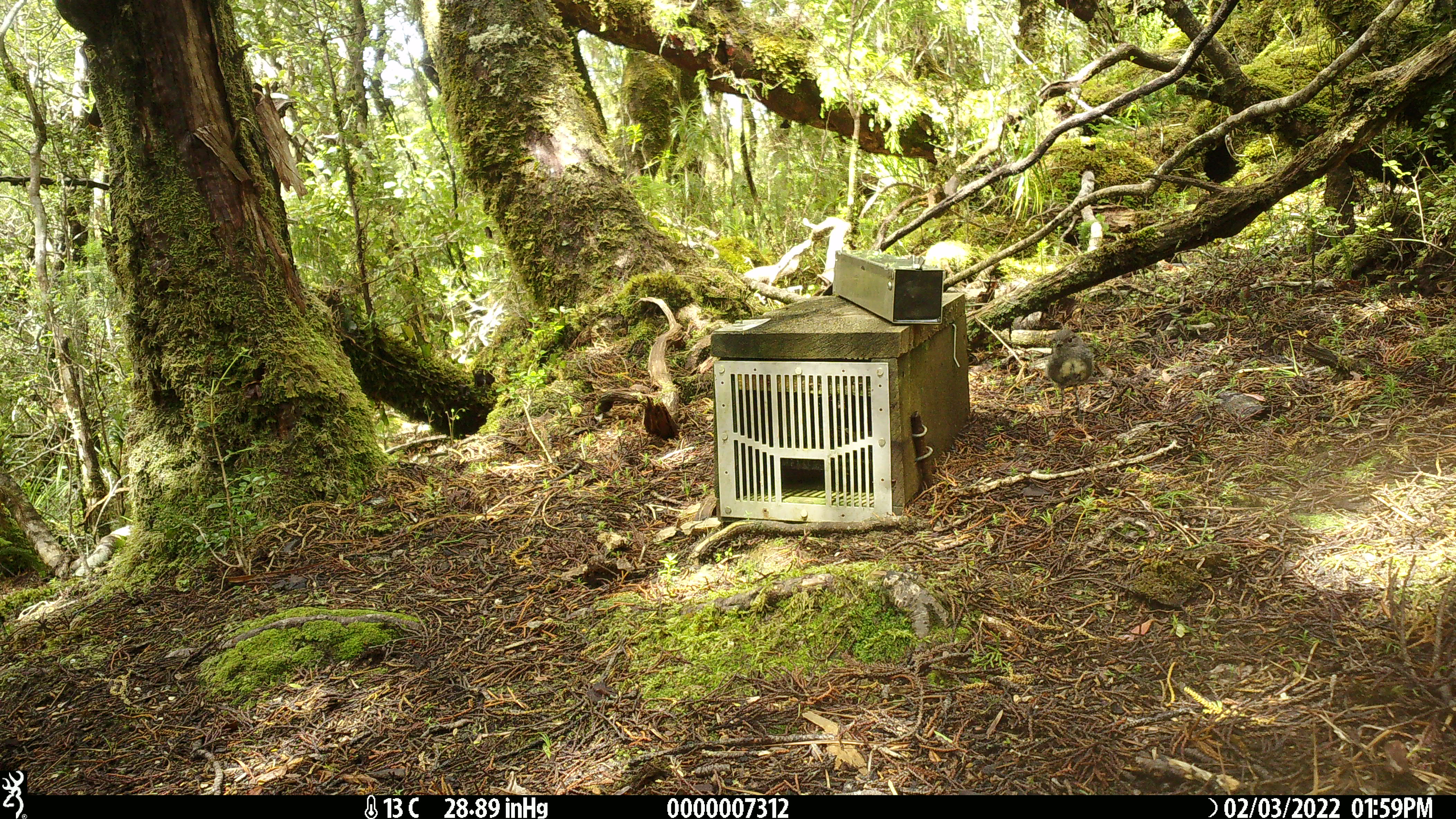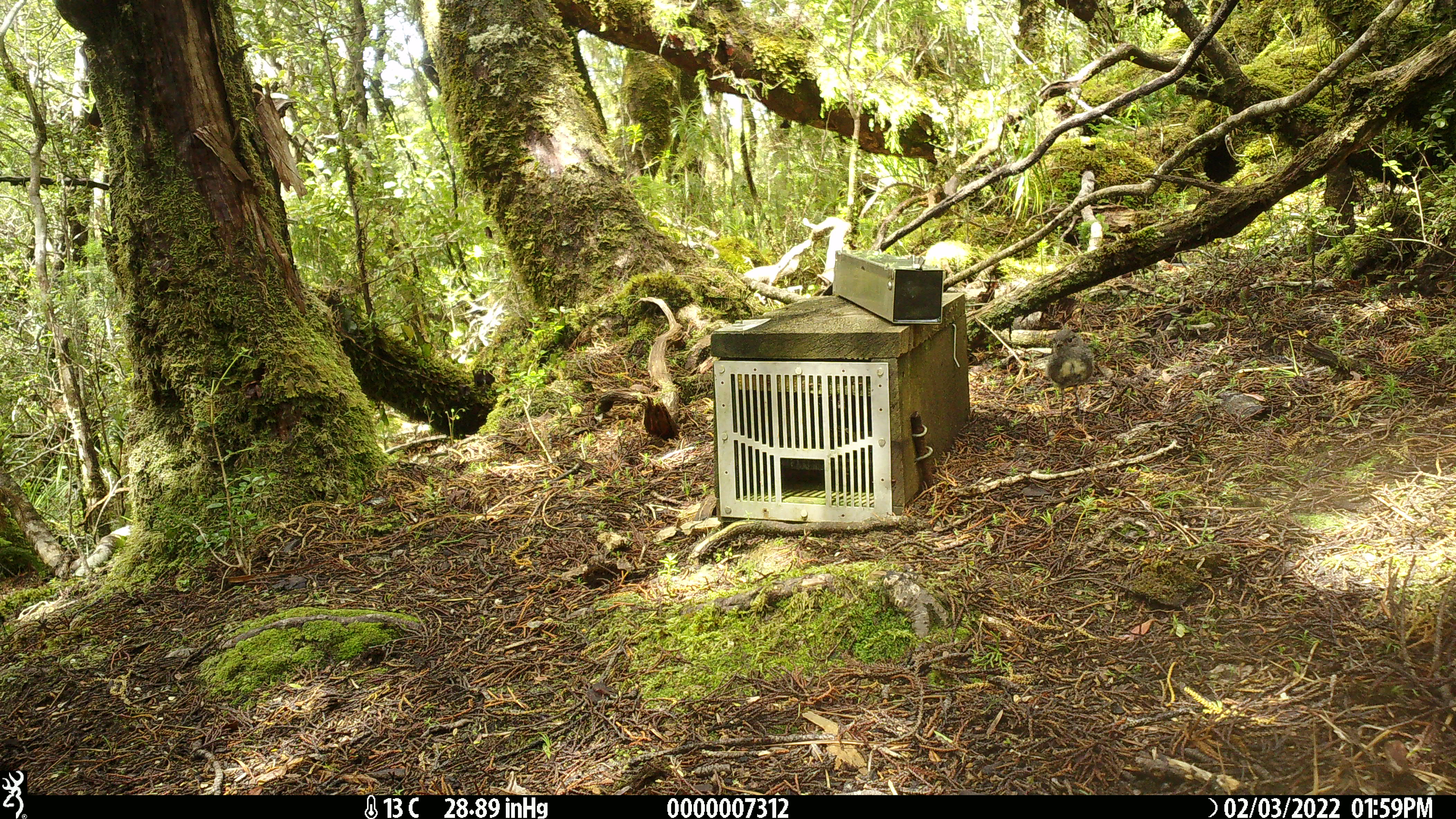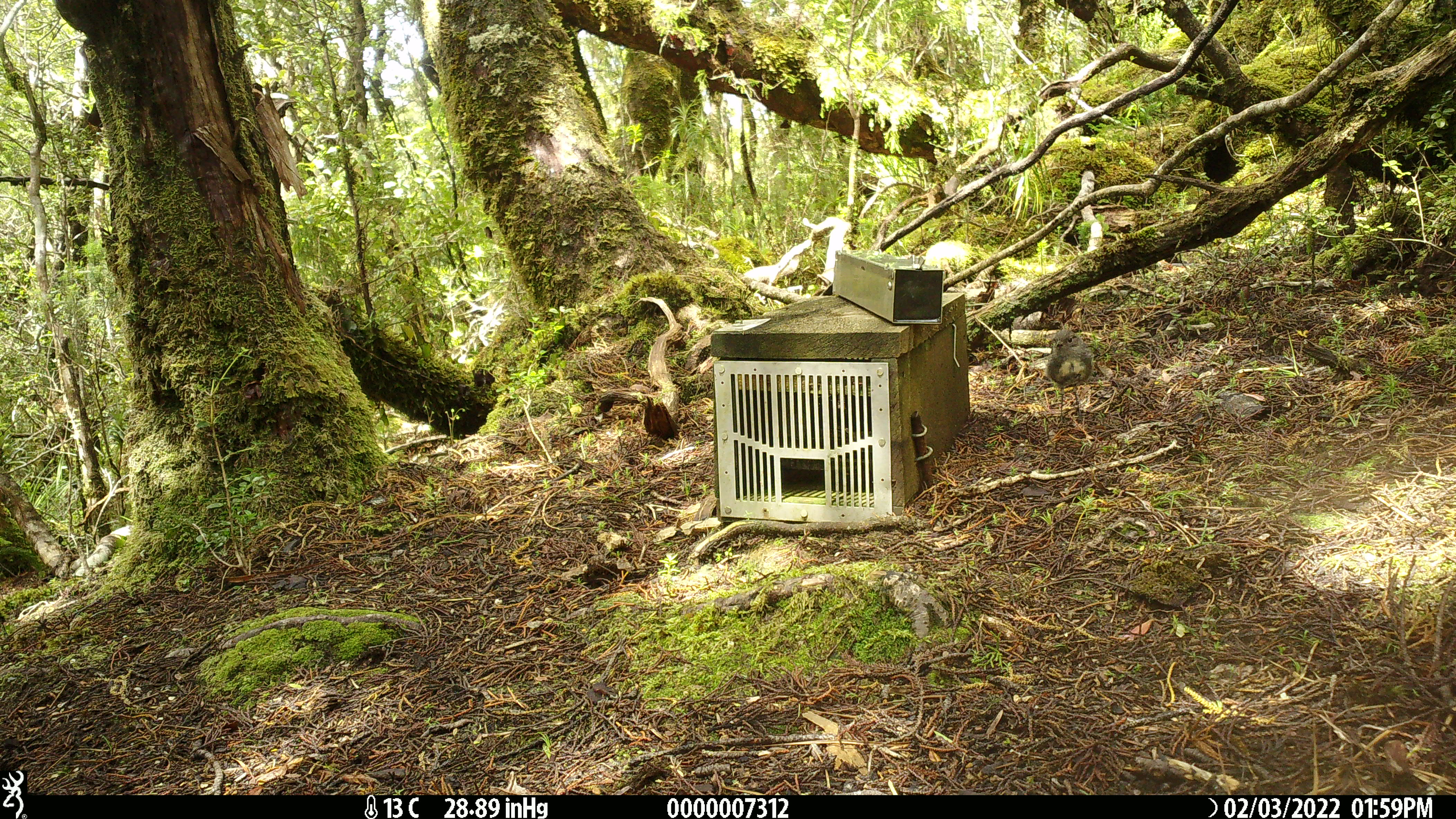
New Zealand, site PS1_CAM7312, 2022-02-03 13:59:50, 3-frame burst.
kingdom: Animalia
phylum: Chordata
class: Aves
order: Passeriformes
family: Petroicidae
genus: Petroica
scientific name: Petroica australis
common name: new zealand robin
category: robin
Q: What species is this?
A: Robin (new zealand robin) (Petroica australis).